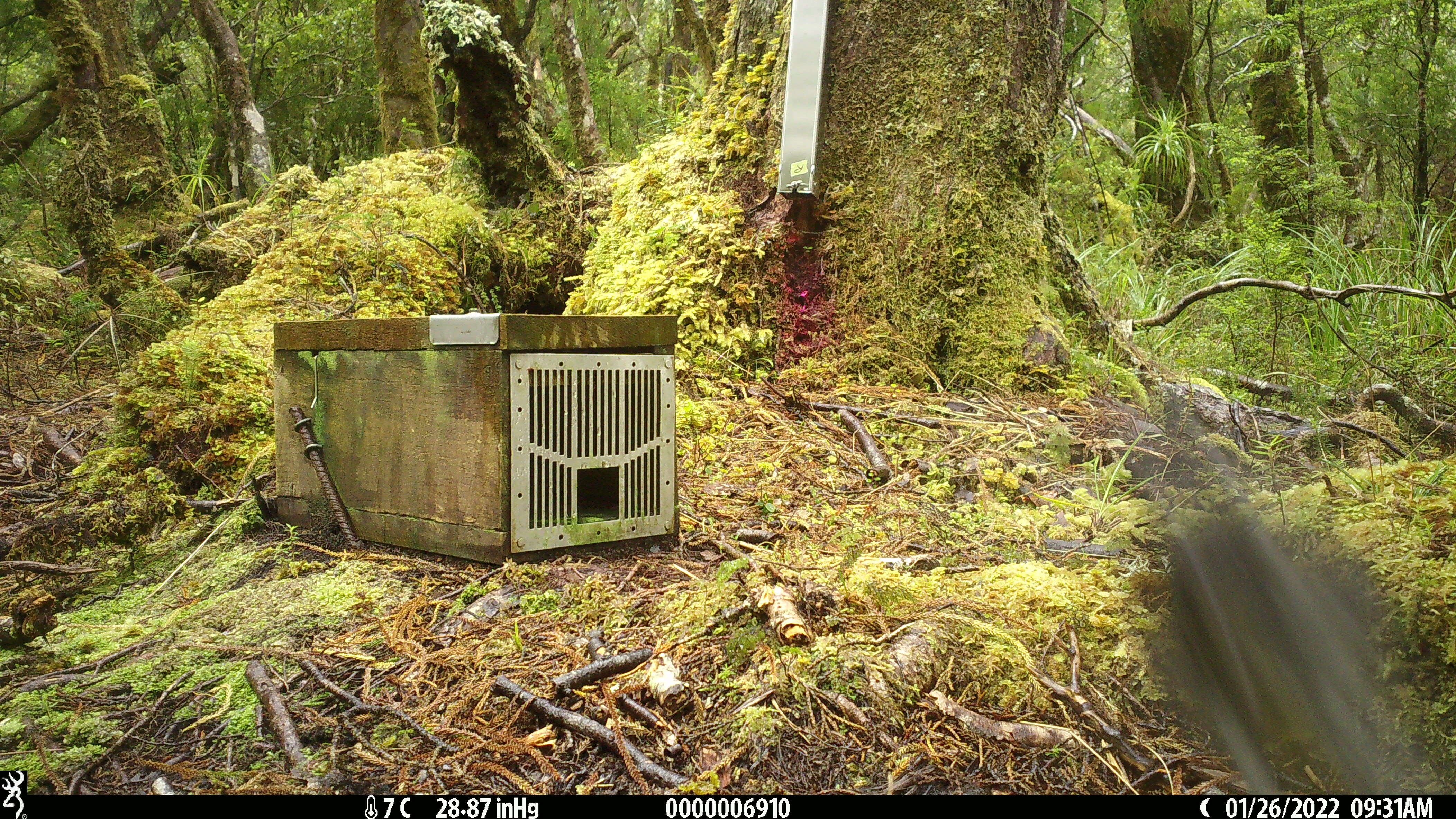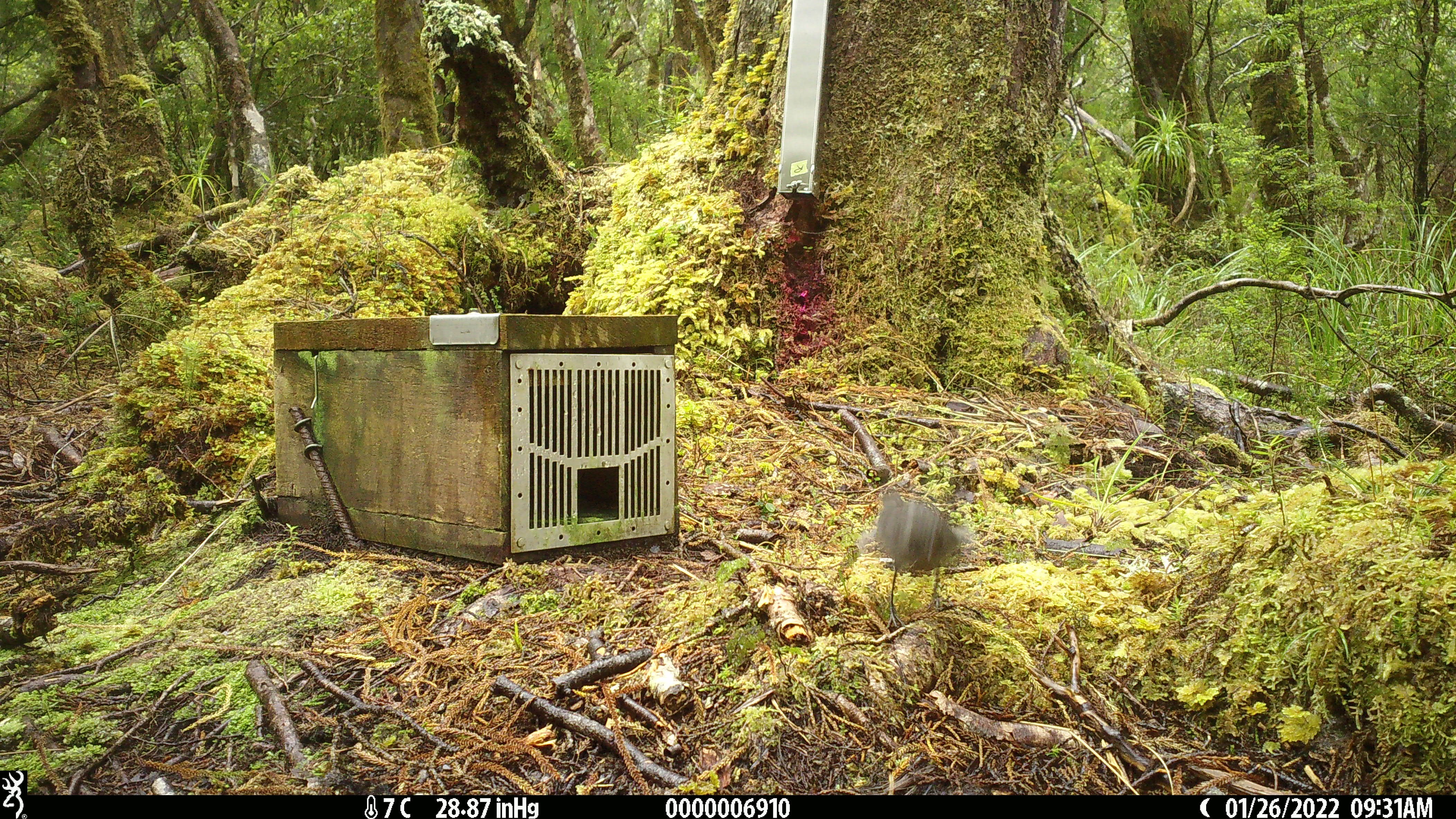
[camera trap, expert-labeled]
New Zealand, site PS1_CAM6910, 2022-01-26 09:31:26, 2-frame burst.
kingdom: Animalia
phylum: Chordata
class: Aves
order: Passeriformes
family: Petroicidae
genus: Petroica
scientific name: Petroica australis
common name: new zealand robin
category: robin